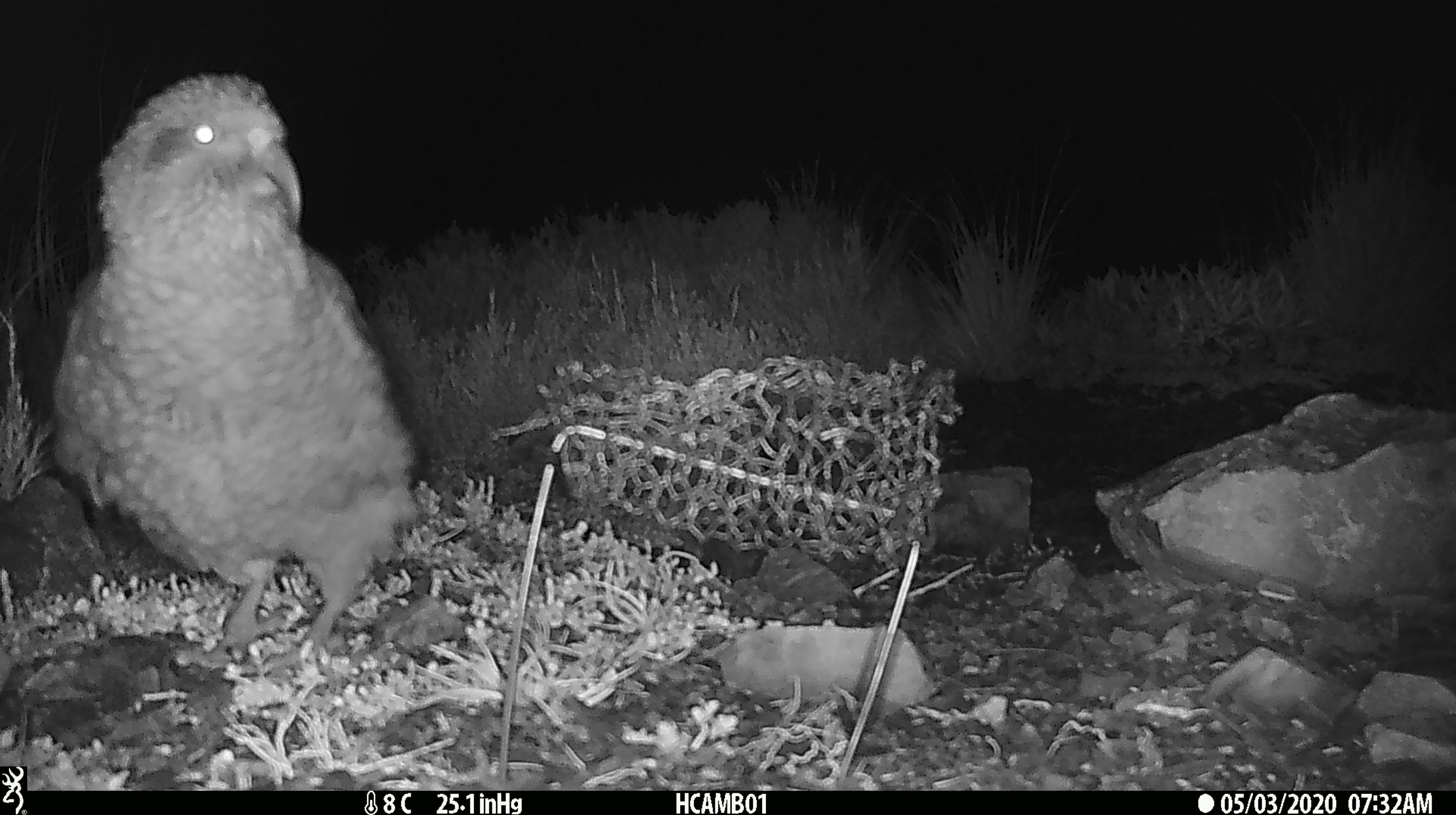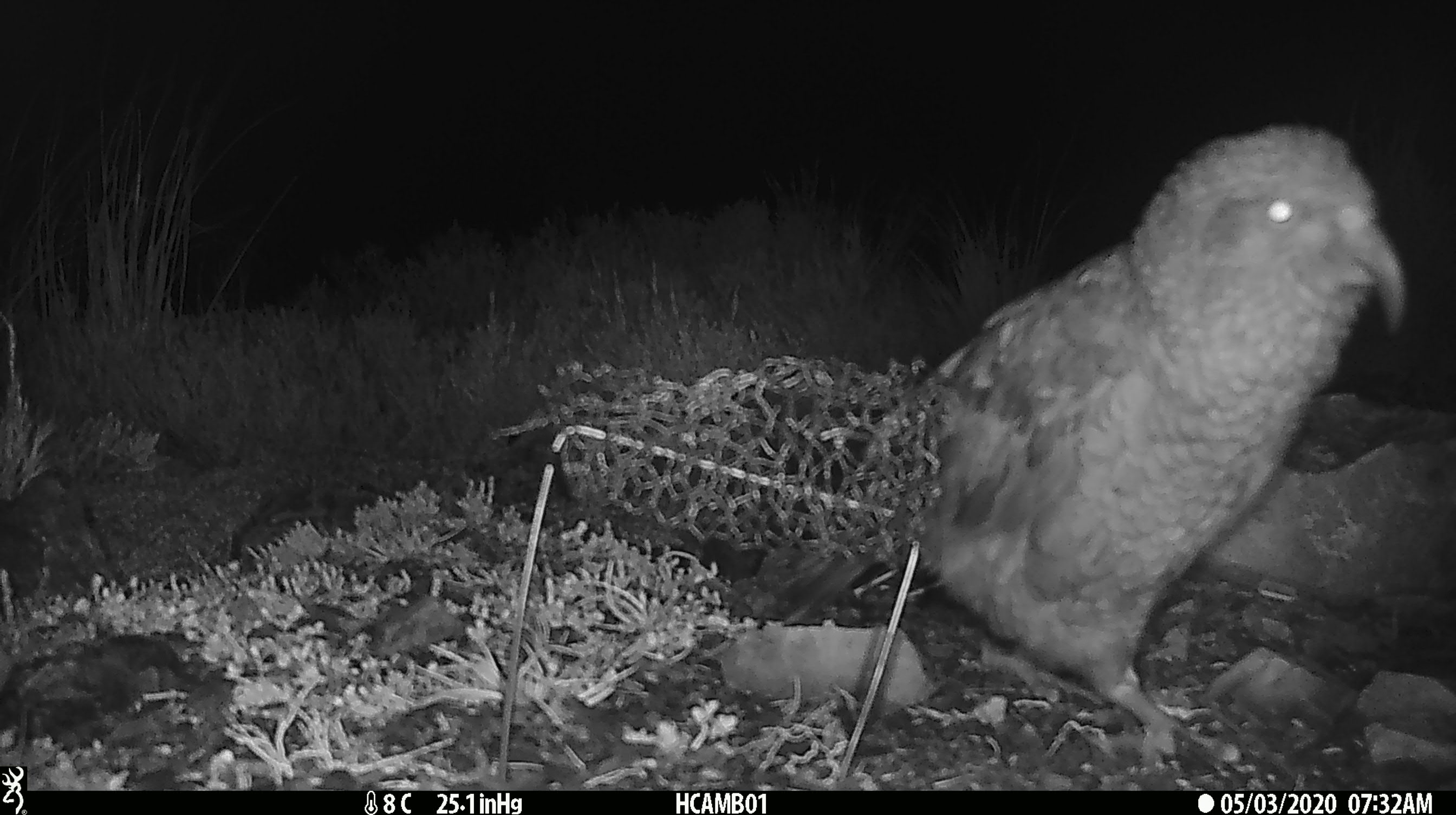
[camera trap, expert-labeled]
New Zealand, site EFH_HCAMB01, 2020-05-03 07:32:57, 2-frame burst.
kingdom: Animalia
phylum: Chordata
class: Aves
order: Psittaciformes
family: Strigopidae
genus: Nestor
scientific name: Nestor notabilis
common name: kea